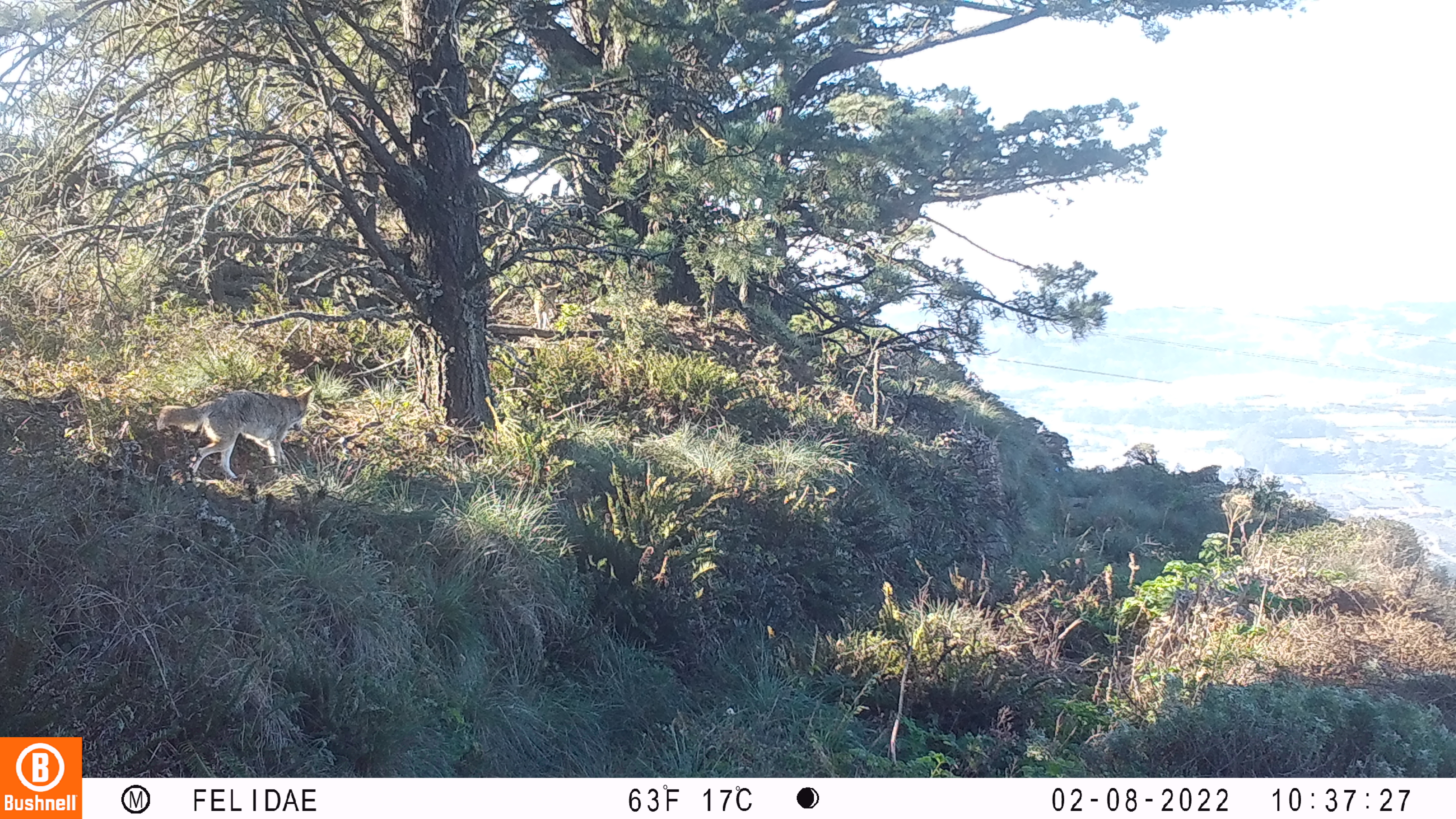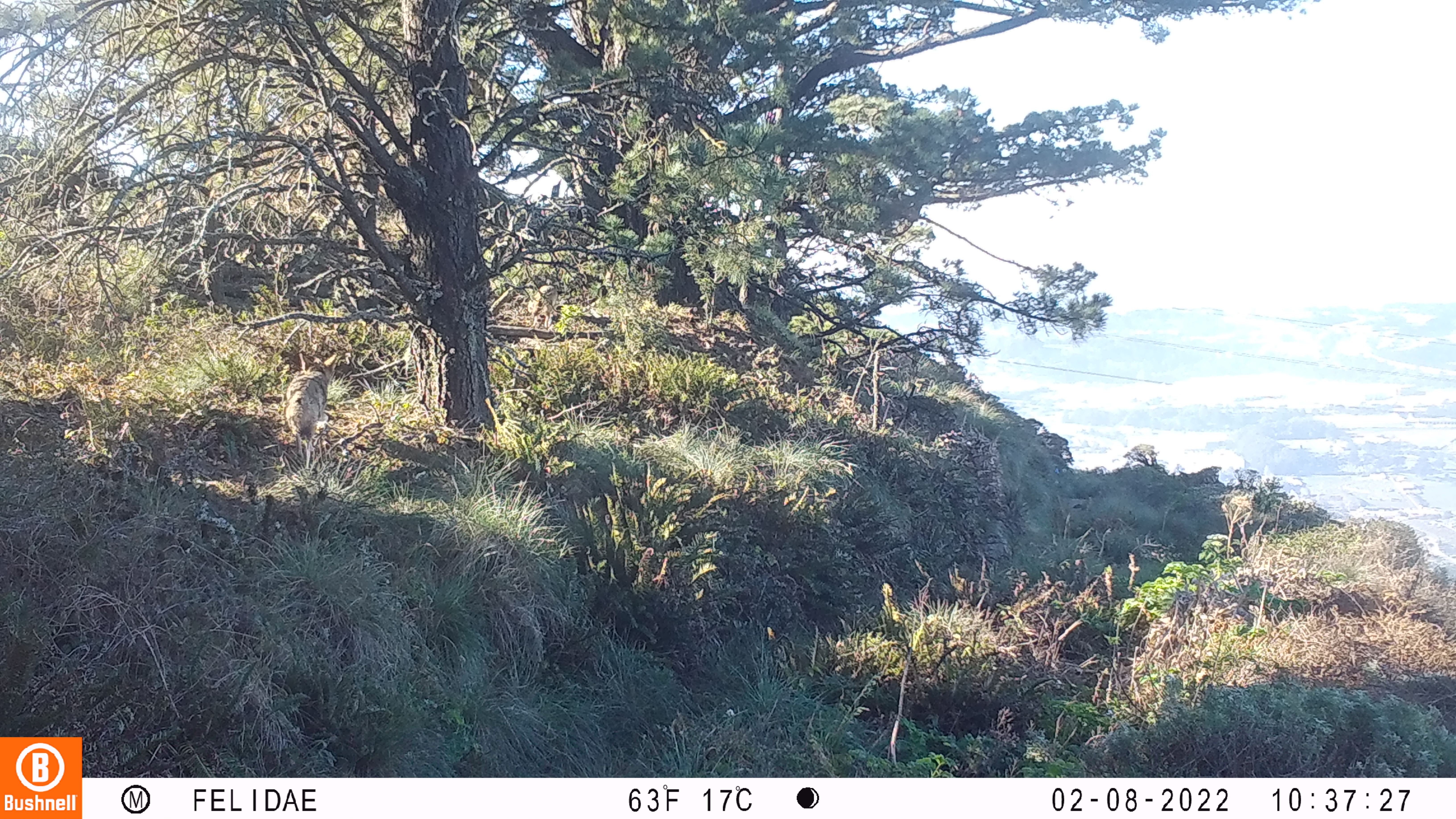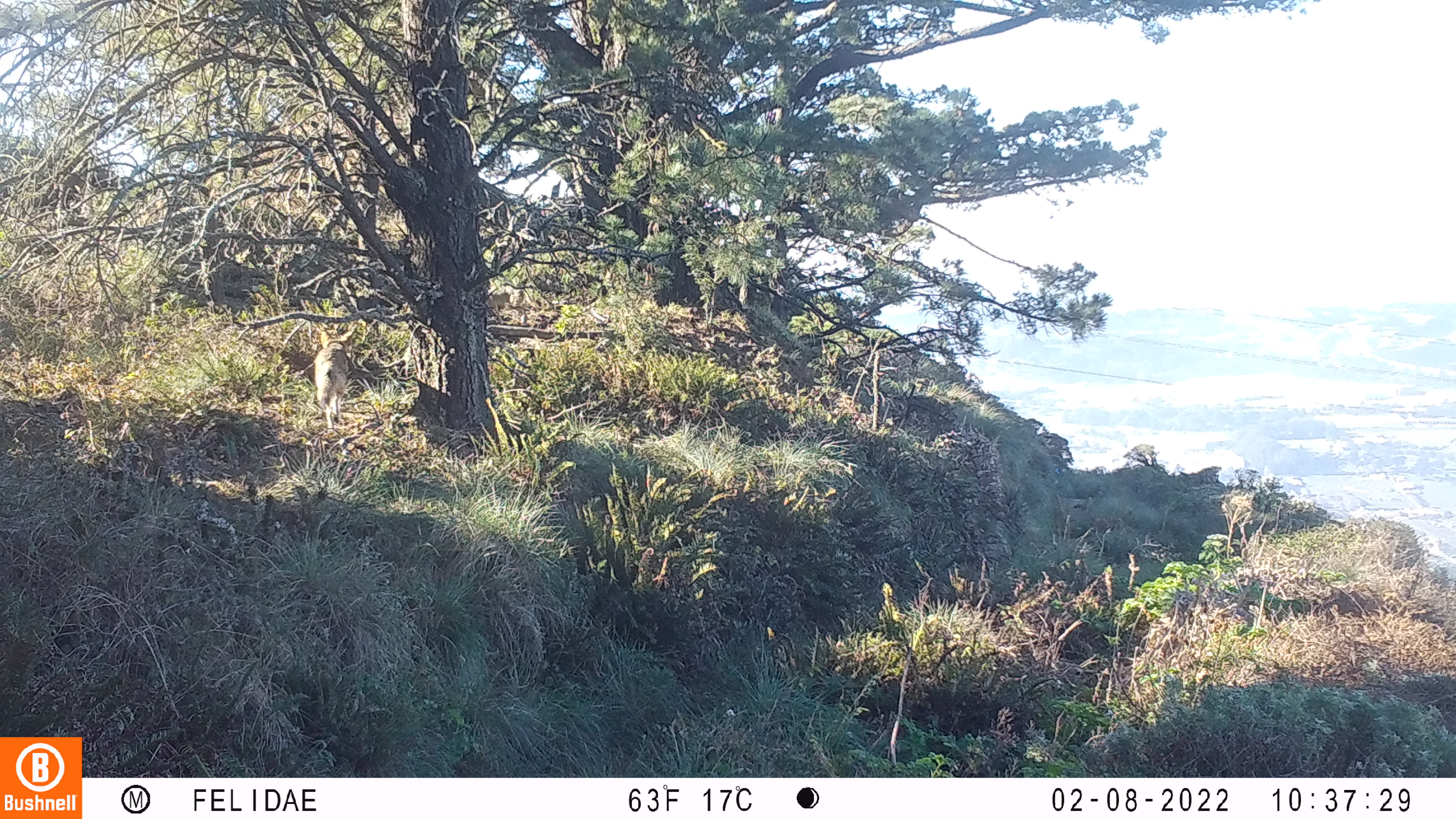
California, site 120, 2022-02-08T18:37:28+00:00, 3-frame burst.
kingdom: Animalia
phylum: Chordata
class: Mammalia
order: Carnivora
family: Canidae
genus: Canis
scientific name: Canis latrans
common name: coyote